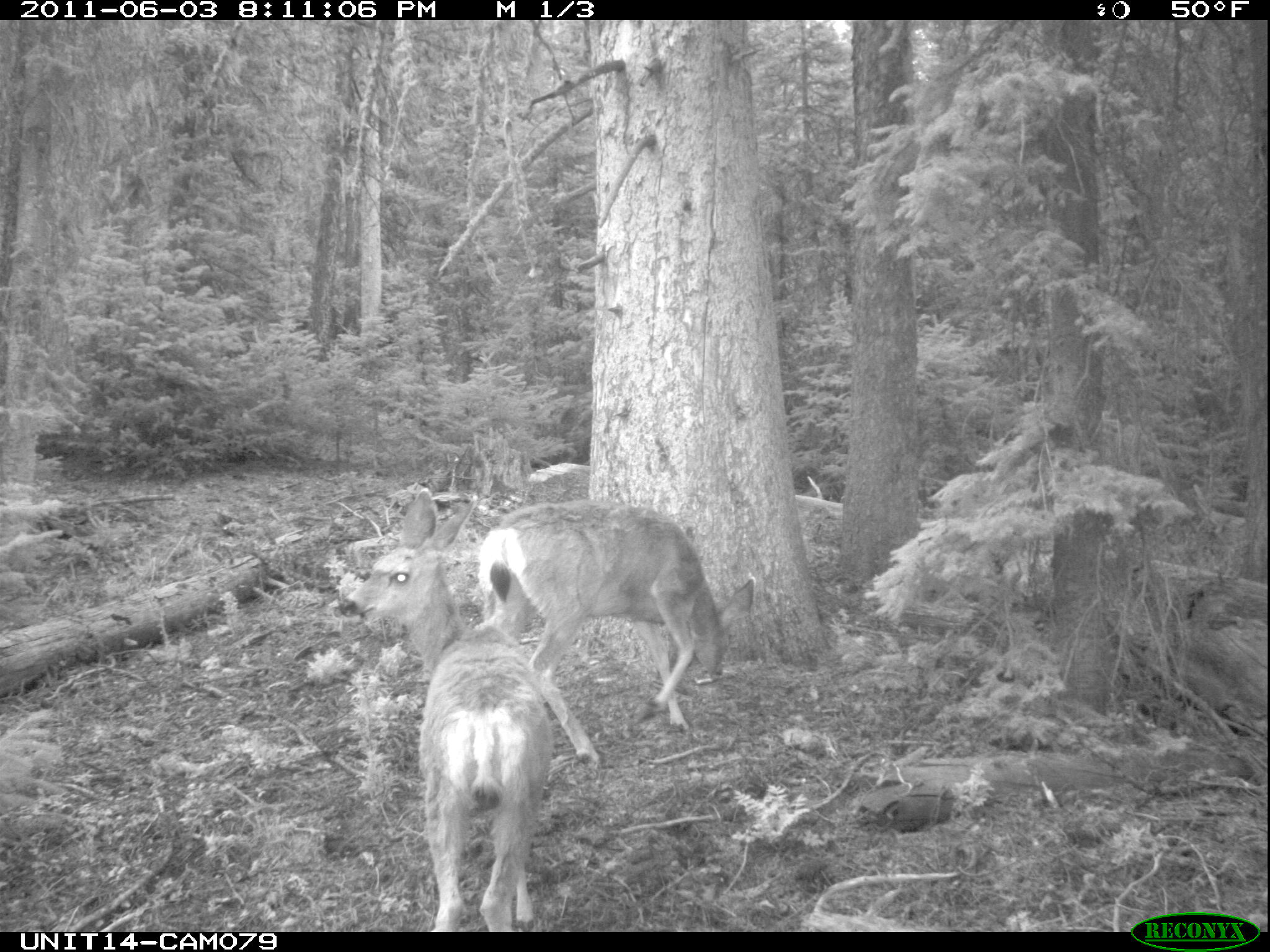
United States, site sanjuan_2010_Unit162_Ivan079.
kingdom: Animalia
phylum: Chordata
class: Mammalia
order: Artiodactyla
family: Cervidae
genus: Odocoileus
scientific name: Odocoileus hemionus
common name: mule deer